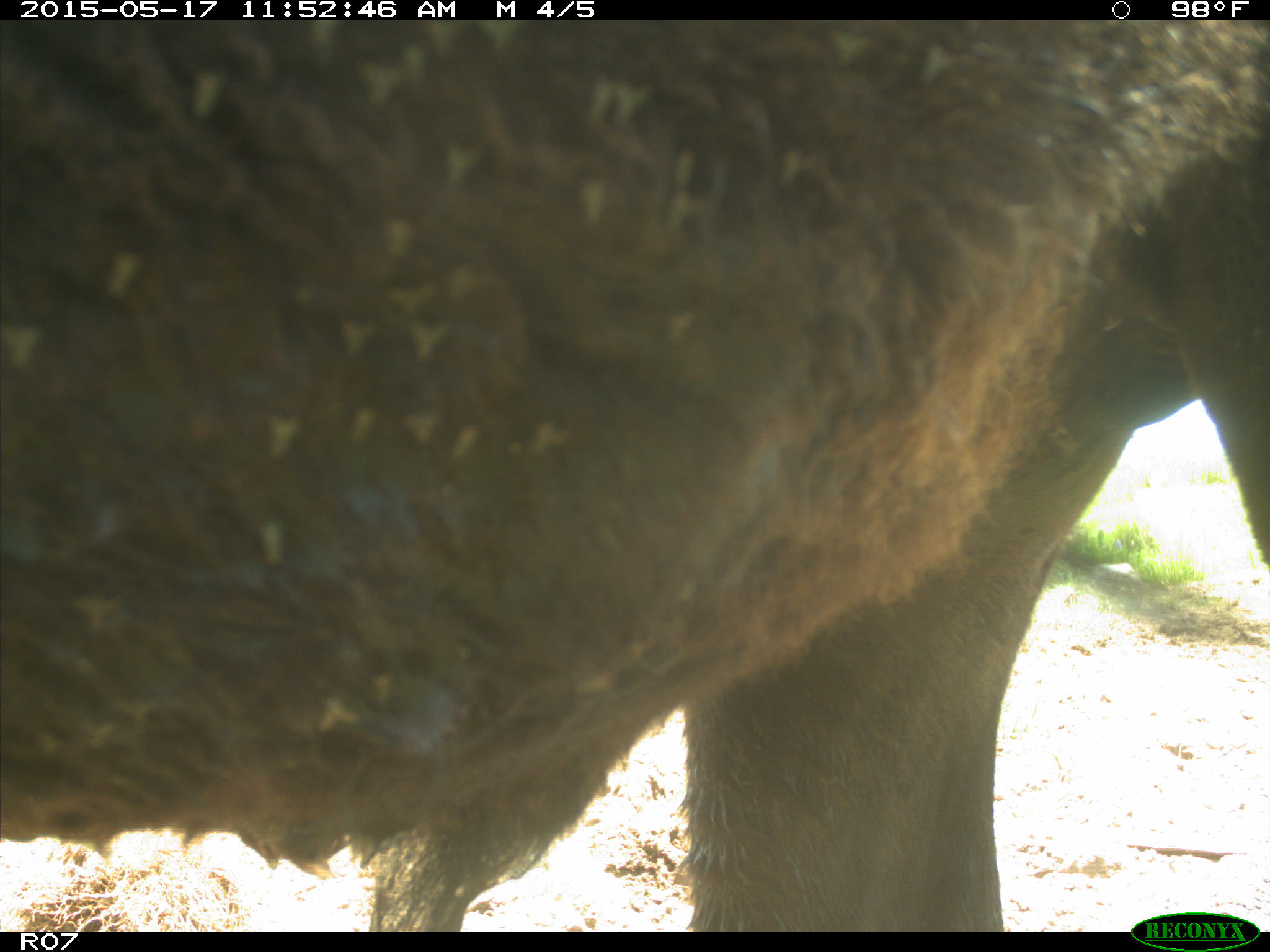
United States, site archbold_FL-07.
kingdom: Animalia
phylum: Chordata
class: Mammalia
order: Artiodactyla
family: Bovidae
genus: Bos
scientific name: Bos taurus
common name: domestic cow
Bos taurus (domestic cow).